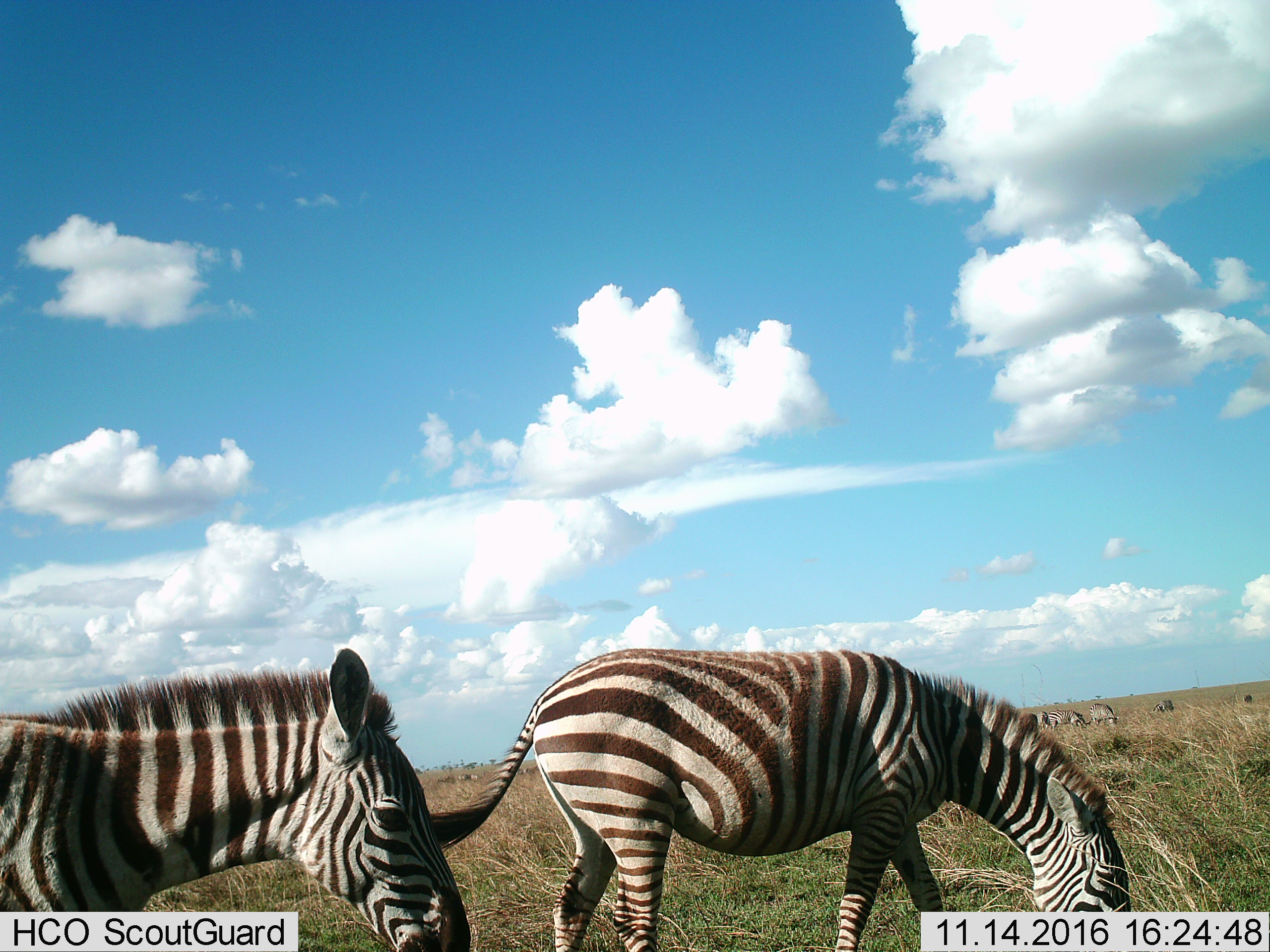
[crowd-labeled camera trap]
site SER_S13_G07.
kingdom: Animalia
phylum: Chordata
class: Mammalia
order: Perissodactyla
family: Equidae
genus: Equus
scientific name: Equus quagga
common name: plains zebra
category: zebraplains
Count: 6.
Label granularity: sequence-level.